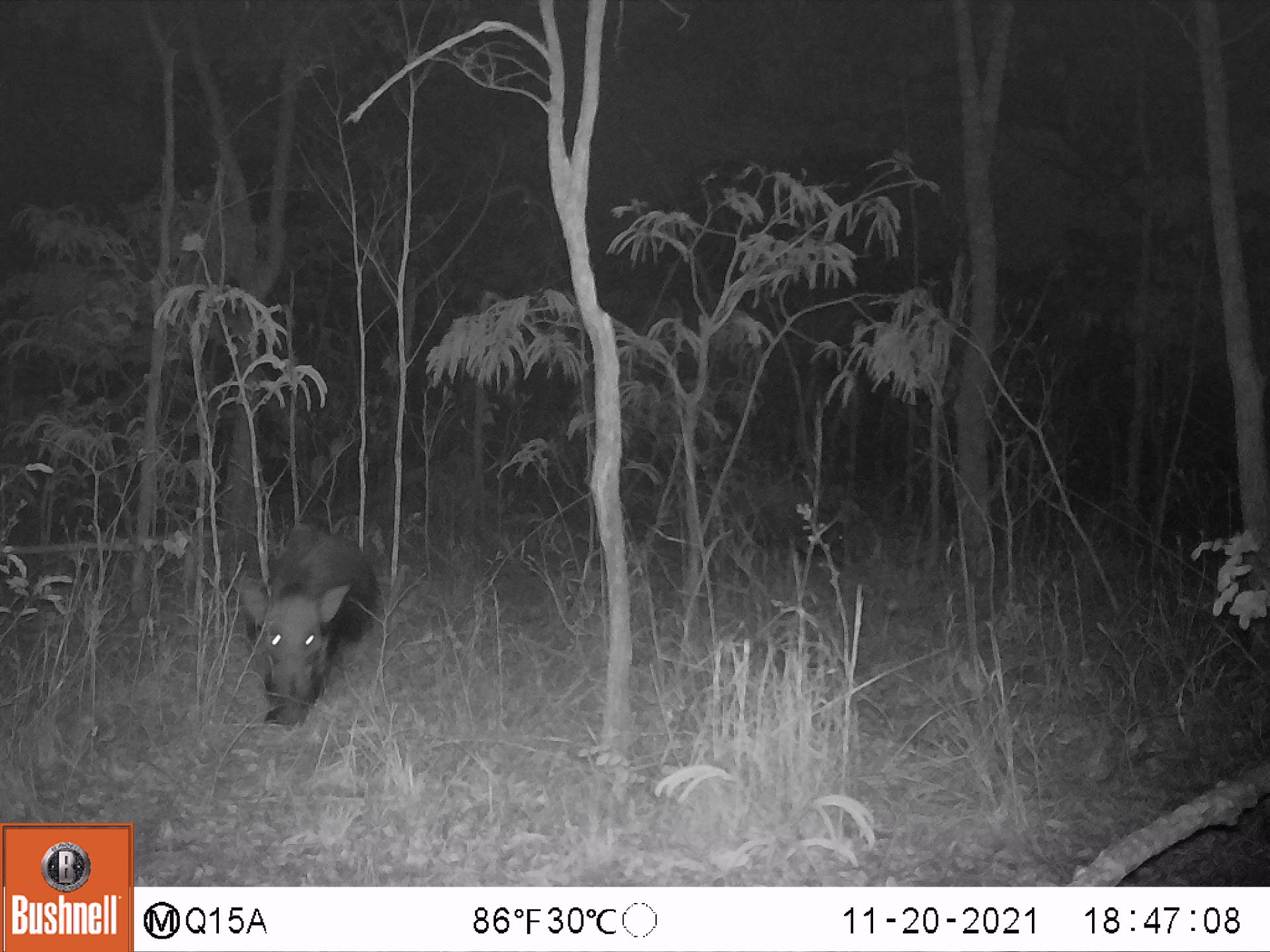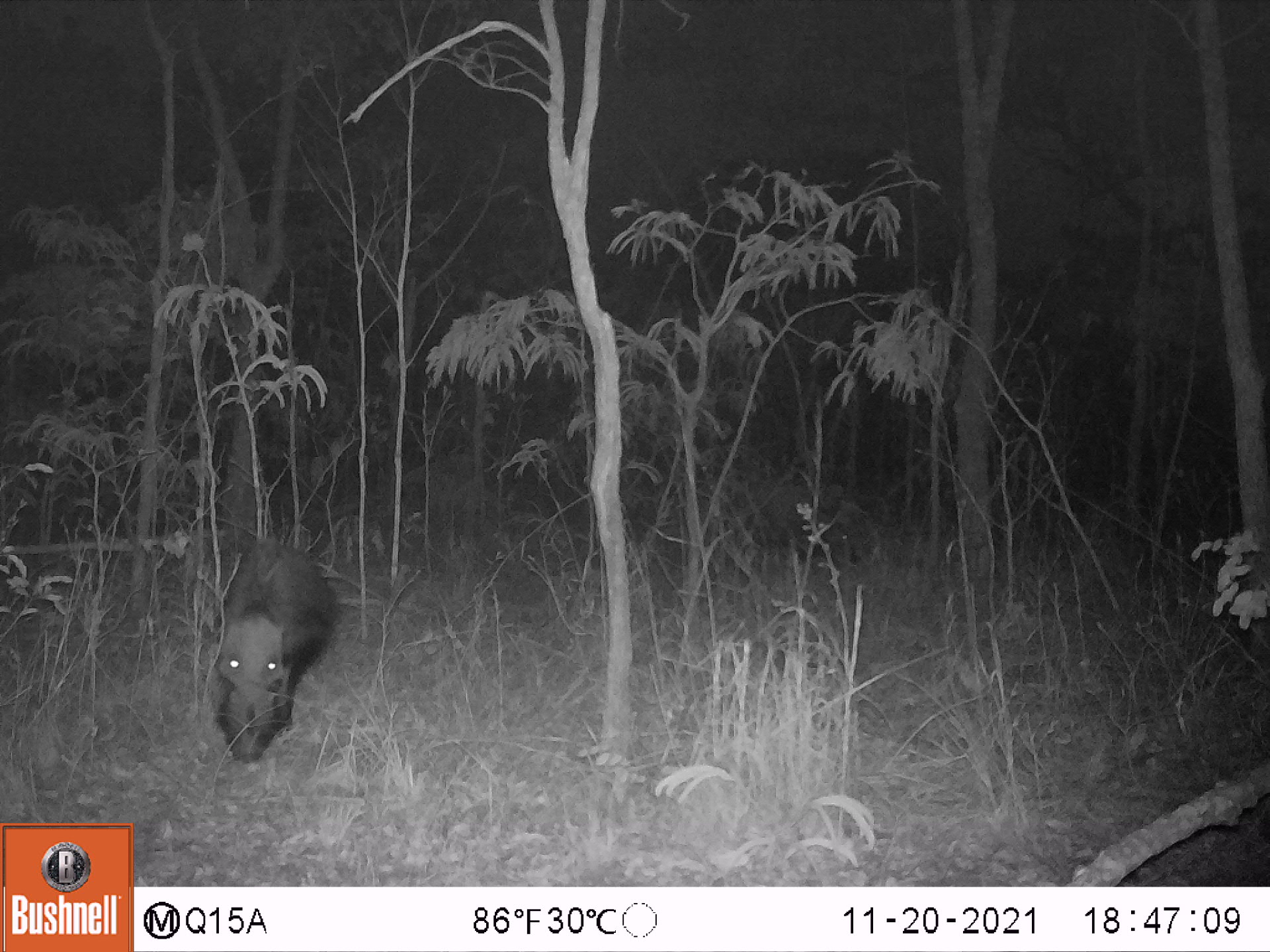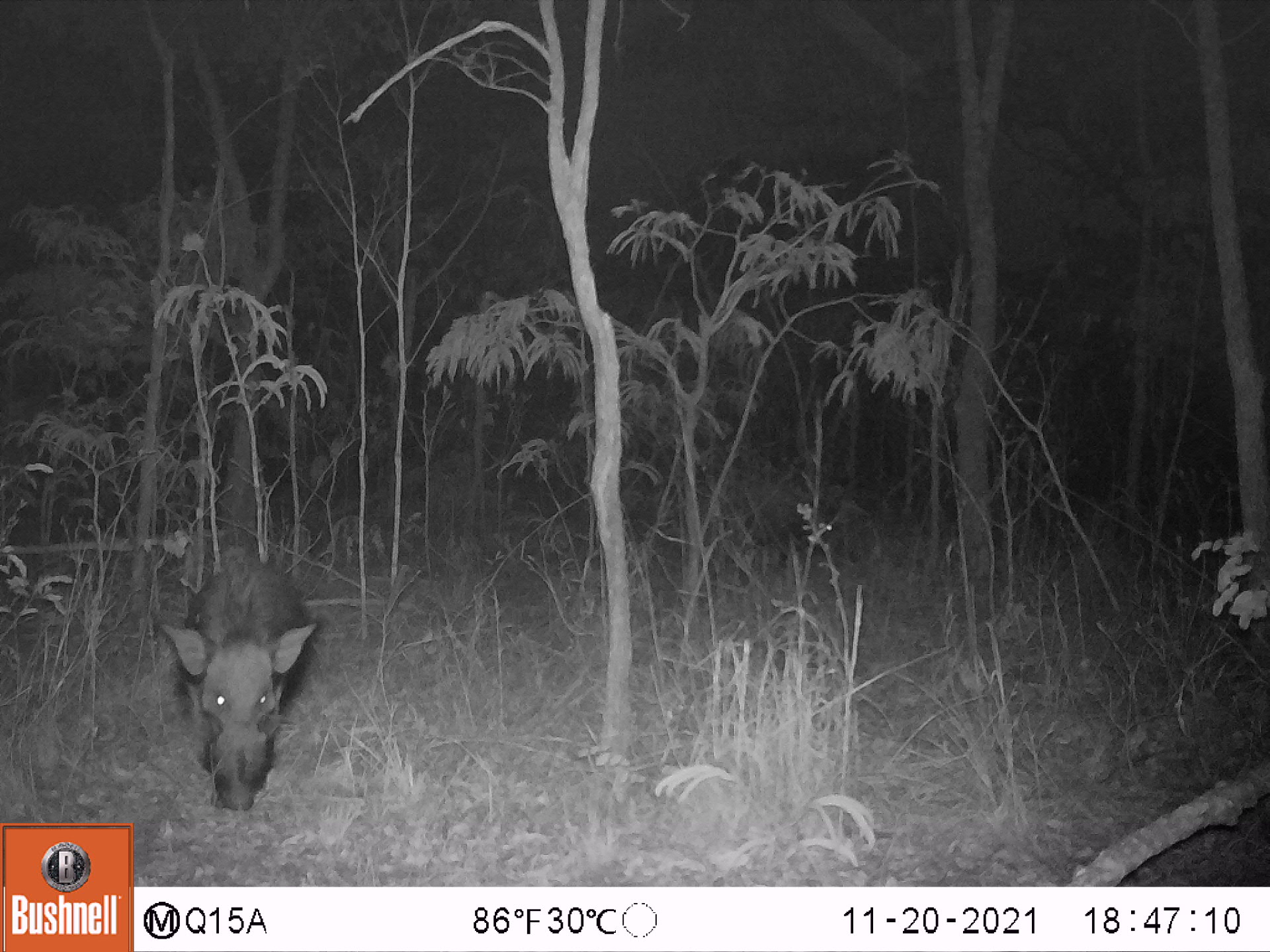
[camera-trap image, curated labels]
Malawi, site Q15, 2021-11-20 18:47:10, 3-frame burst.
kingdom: Animalia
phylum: Chordata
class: Mammalia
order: Artiodactyla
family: Suidae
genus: Potamochoerus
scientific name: Potamochoerus larvatus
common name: bushpig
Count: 1.